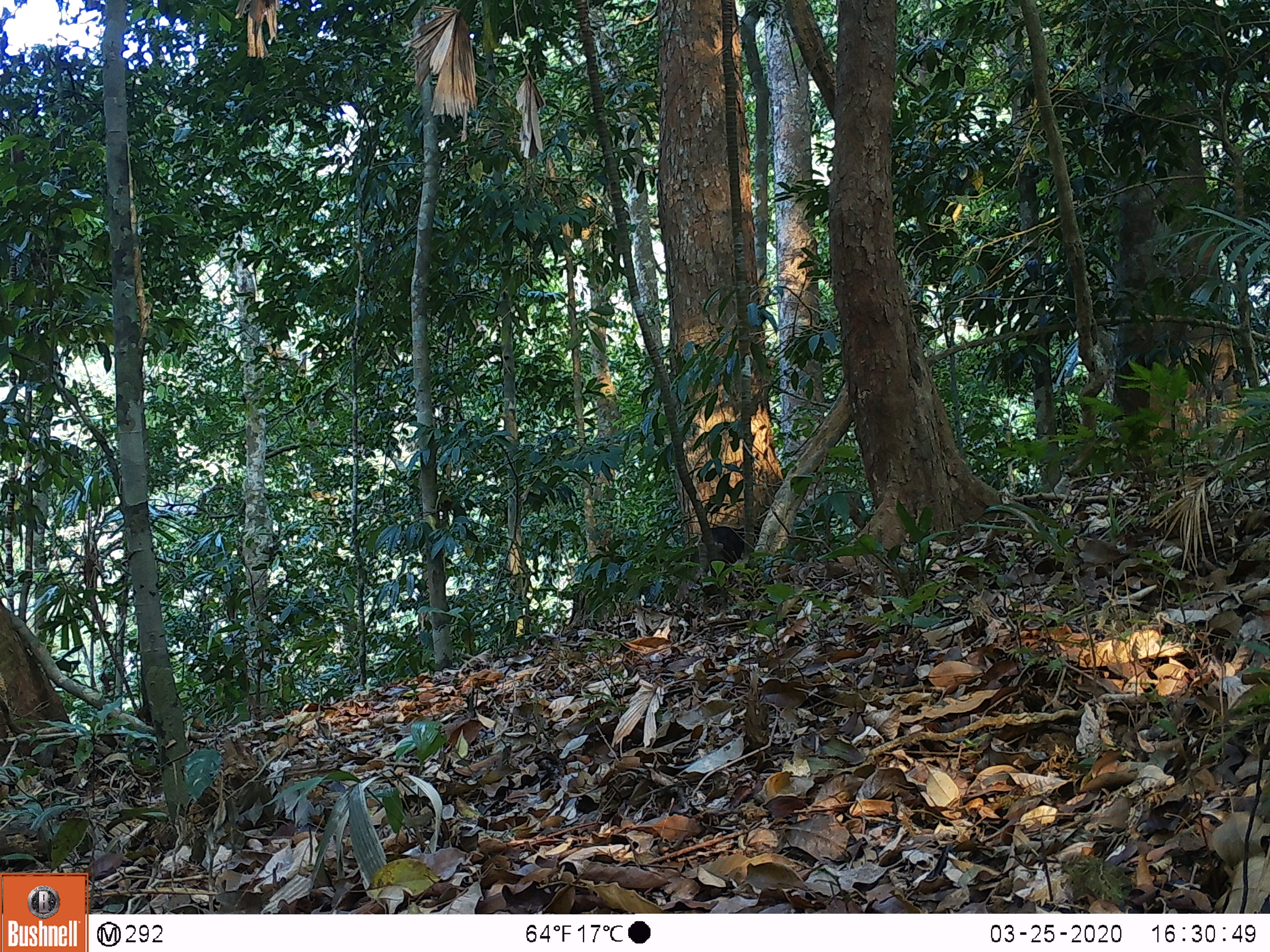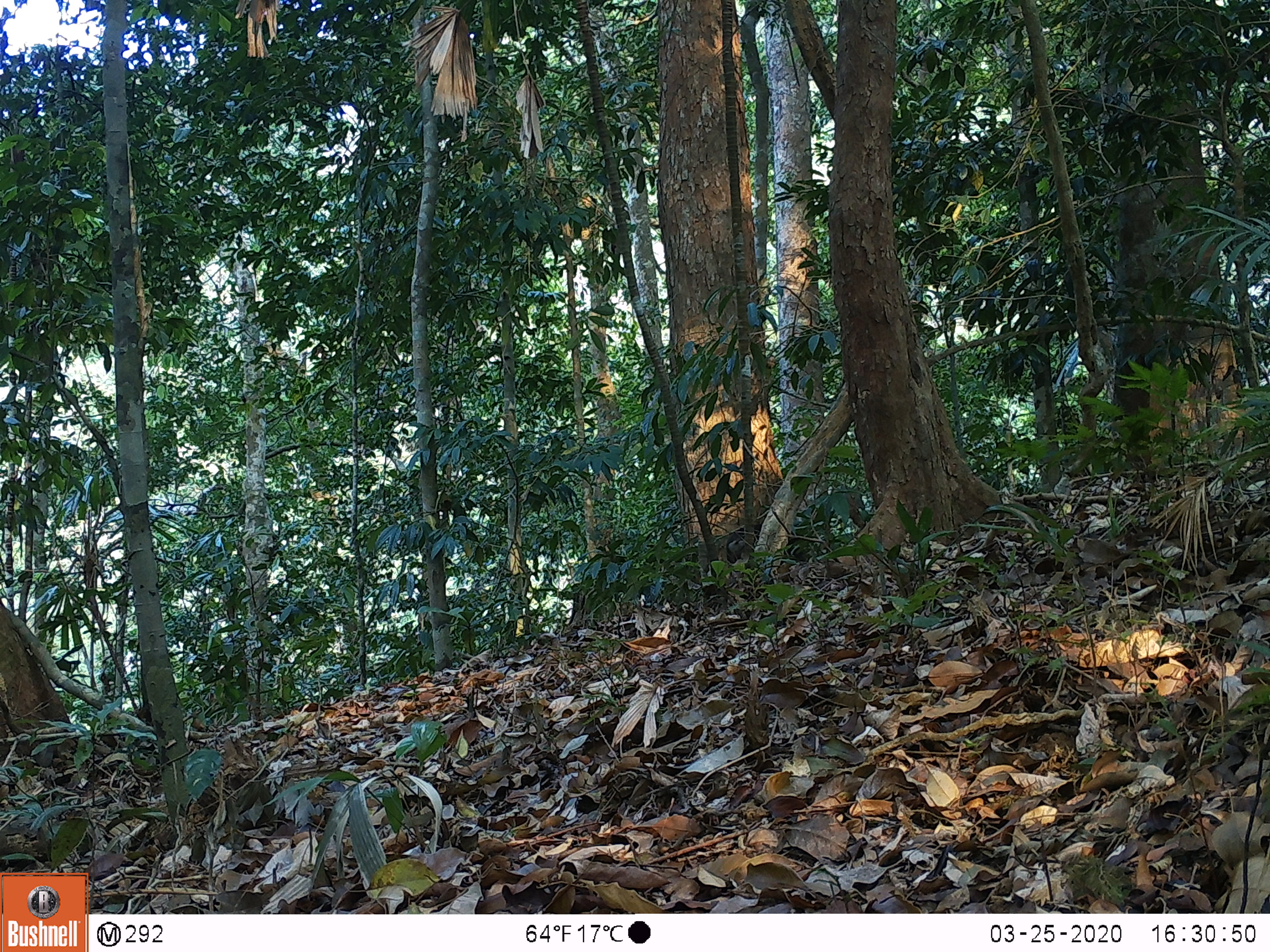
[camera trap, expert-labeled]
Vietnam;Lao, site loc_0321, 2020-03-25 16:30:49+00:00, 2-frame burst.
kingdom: Animalia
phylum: Chordata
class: Mammalia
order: Primates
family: Cercopithecidae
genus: Macaca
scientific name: Macaca arctoides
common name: stump-tailed macaque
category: stump tailed macaque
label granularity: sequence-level